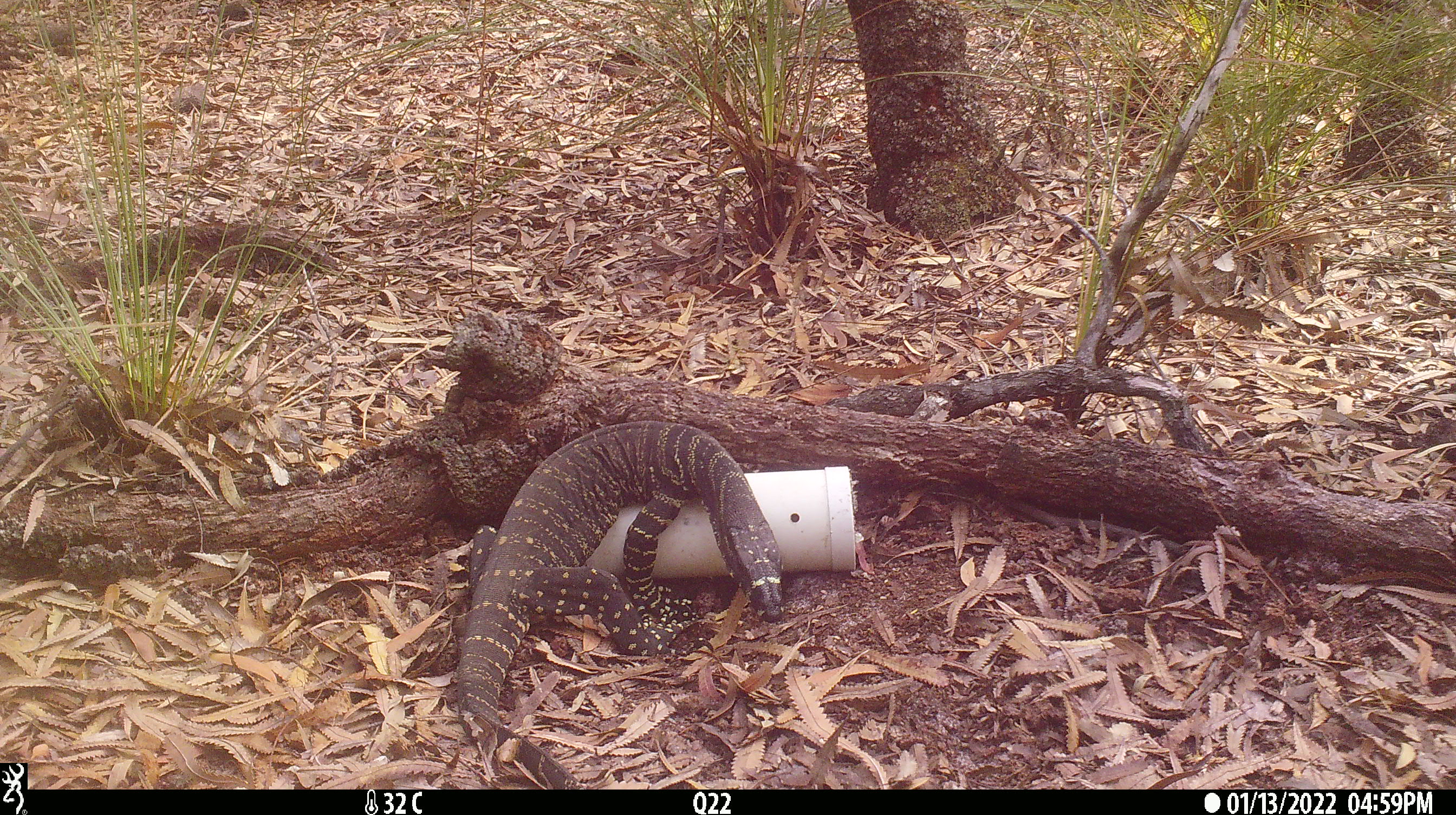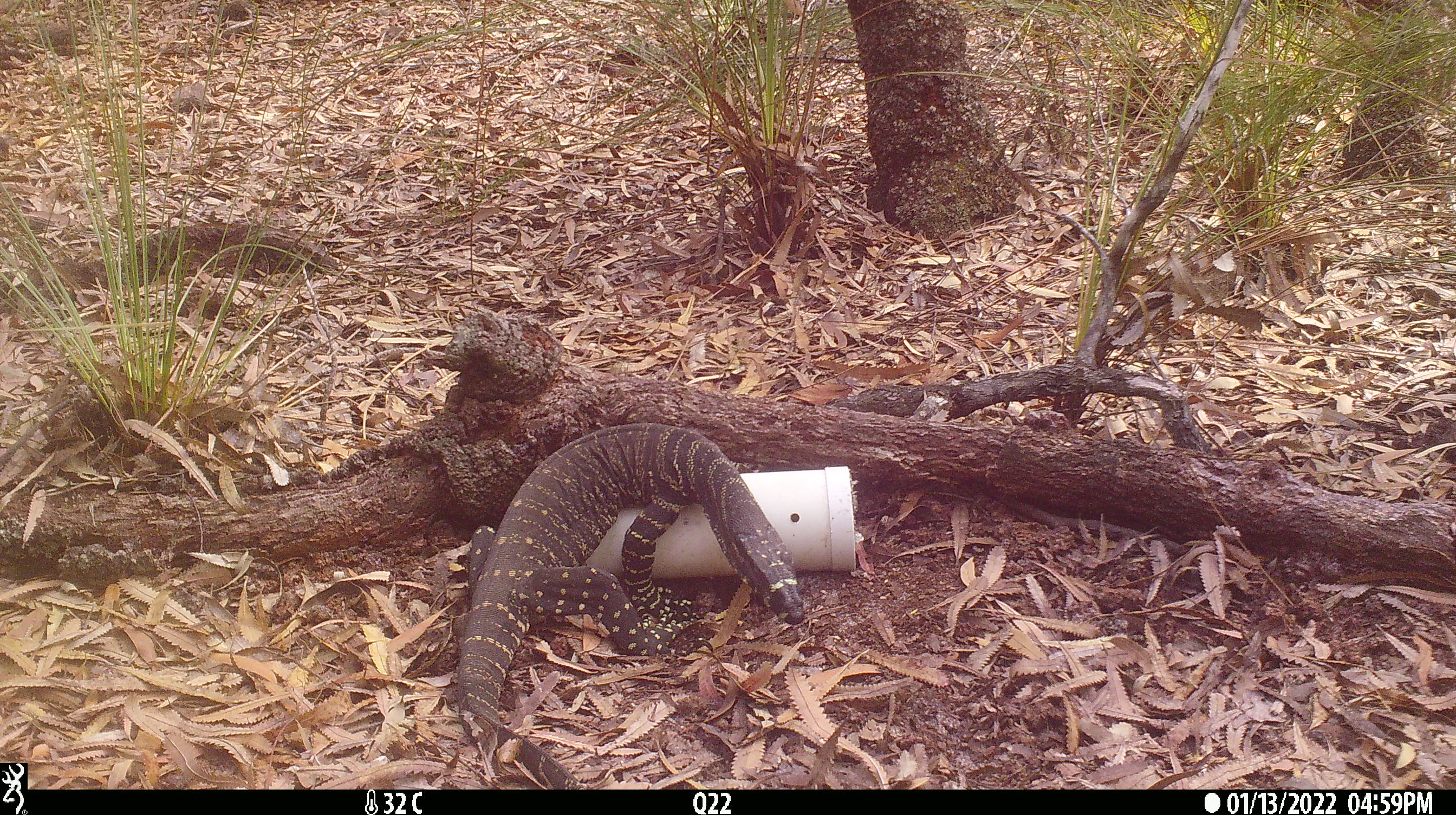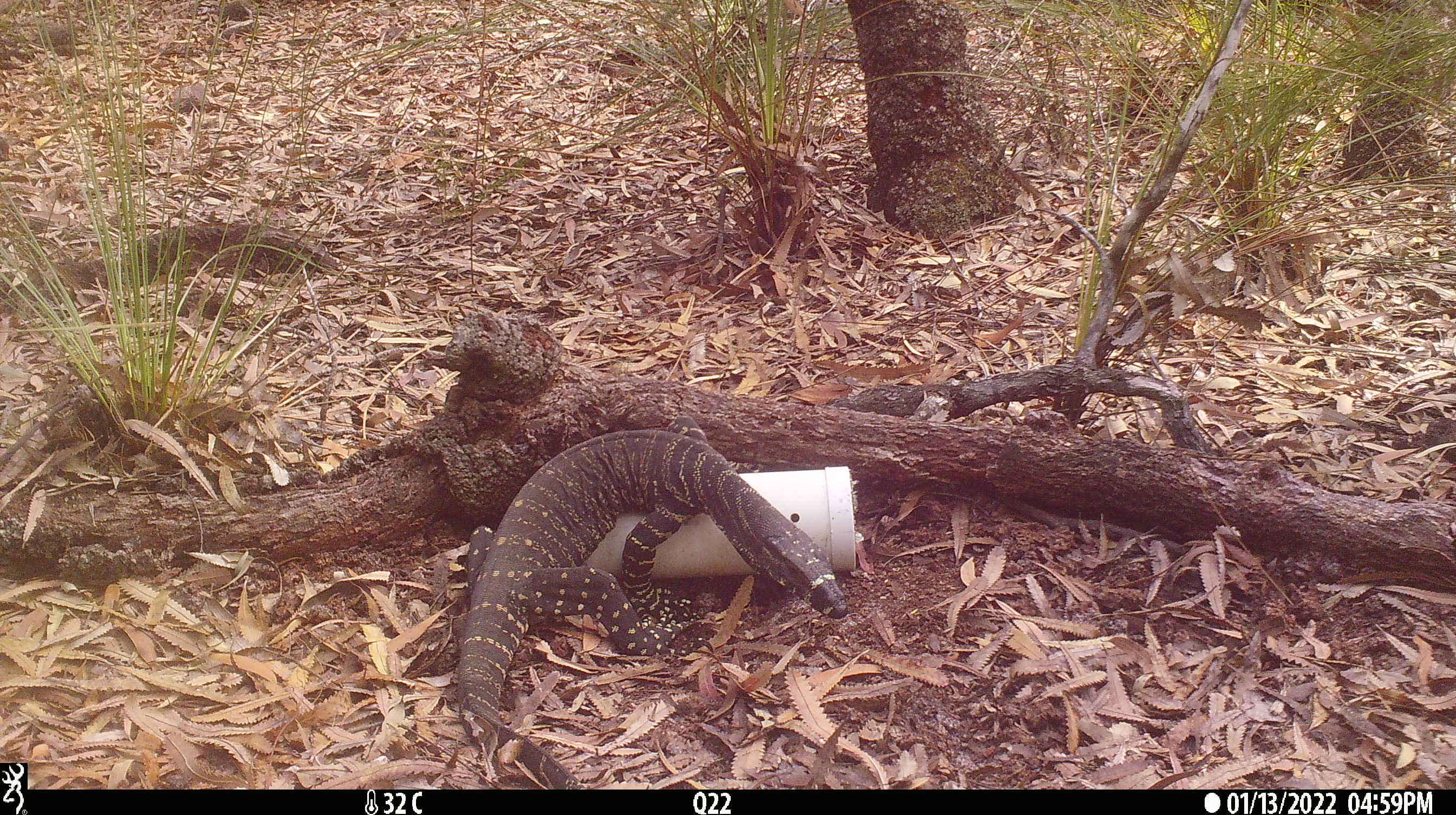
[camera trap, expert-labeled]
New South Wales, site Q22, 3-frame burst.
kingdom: Animalia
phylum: Chordata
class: Reptilia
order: Squamata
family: Varanidae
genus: Varanus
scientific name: Varanus varius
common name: lace monitor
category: goanna